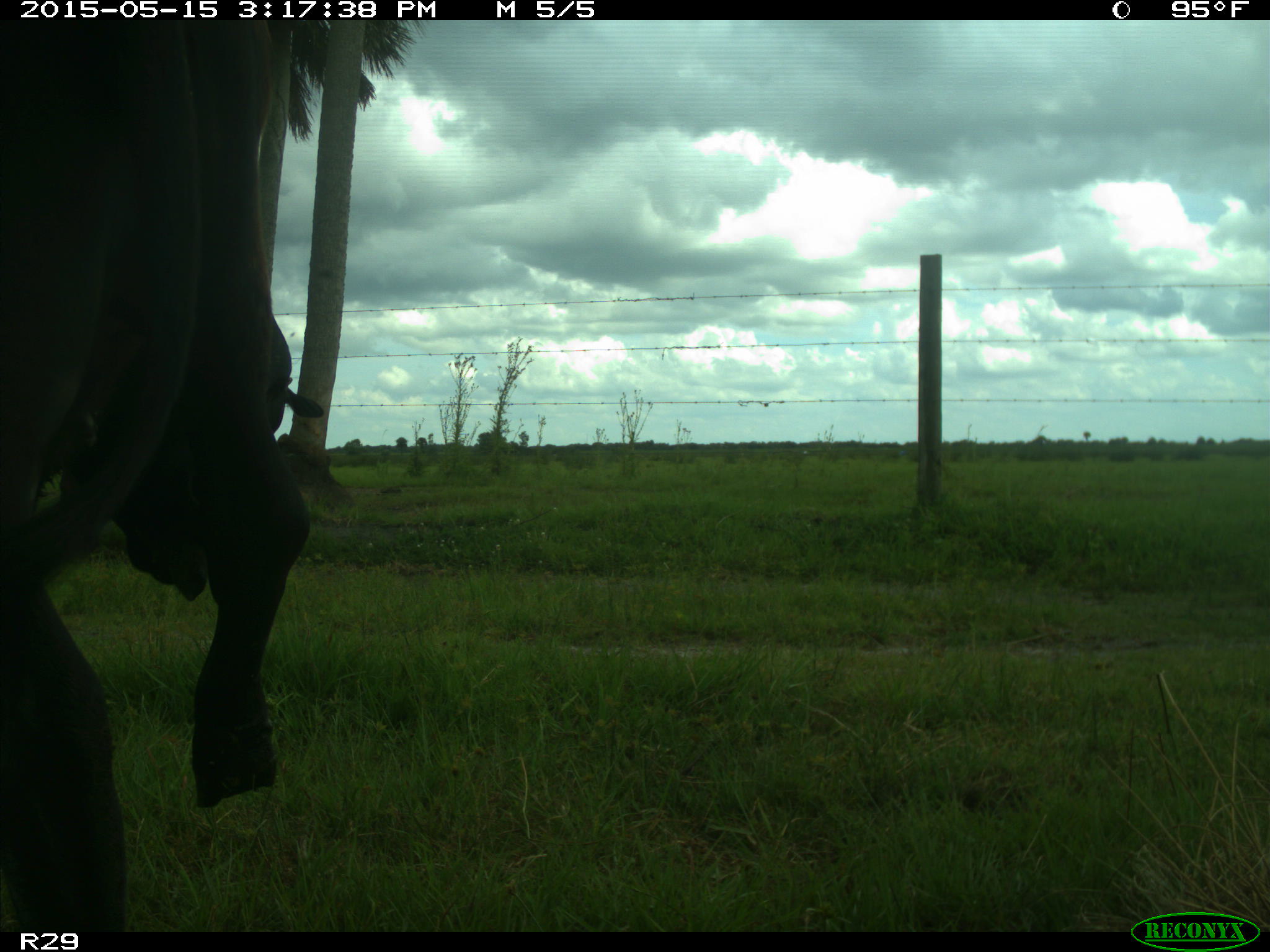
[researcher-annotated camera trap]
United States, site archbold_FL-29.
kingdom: Animalia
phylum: Chordata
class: Mammalia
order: Artiodactyla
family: Bovidae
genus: Bos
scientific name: Bos taurus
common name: domestic cow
Bos taurus (domestic cow).